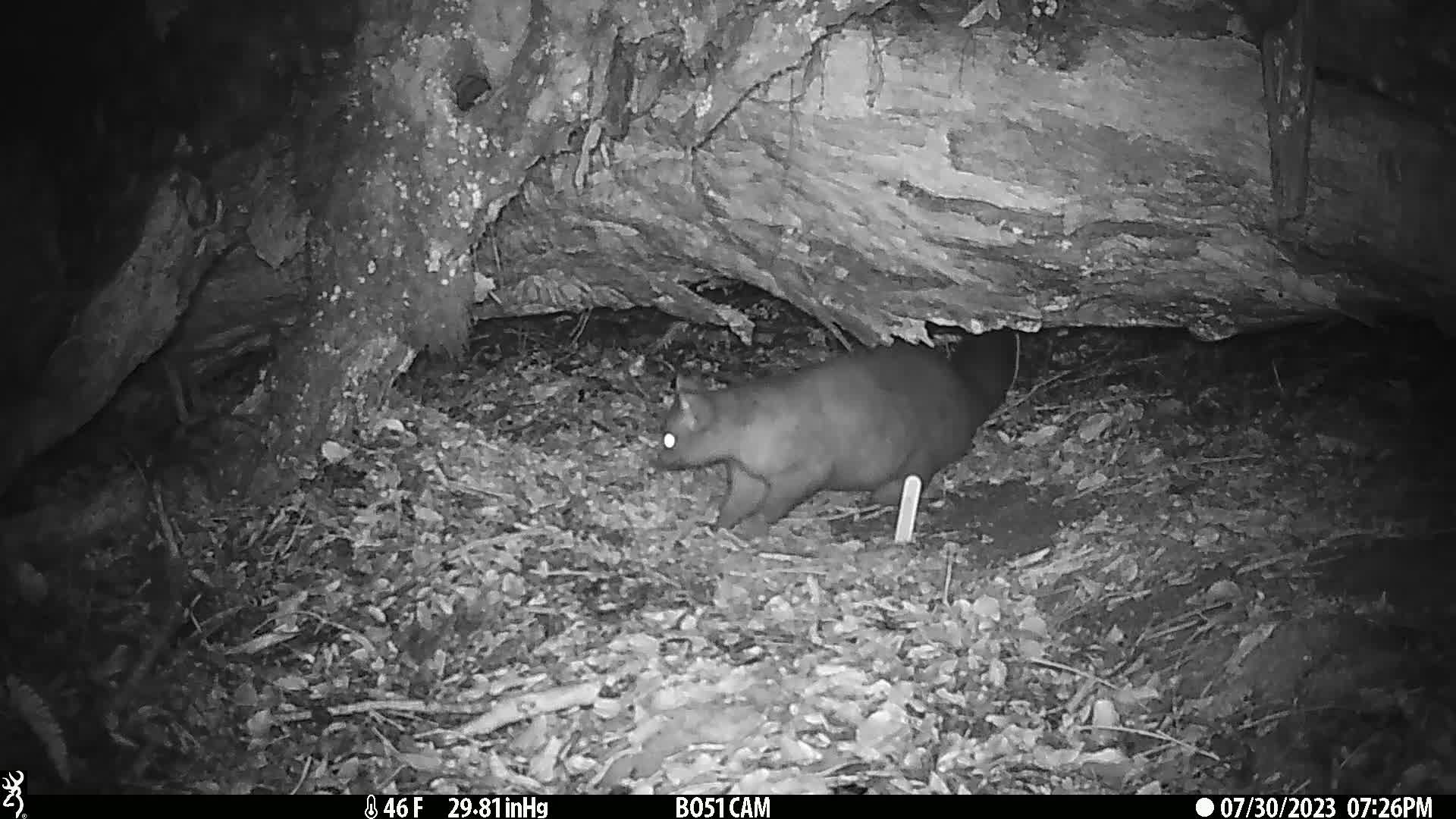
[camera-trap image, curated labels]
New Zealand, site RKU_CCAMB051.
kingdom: Animalia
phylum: Chordata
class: Mammalia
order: Diprotodontia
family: Phalangeridae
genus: Trichosurus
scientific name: Trichosurus vulpecula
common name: common brushtail possum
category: possum